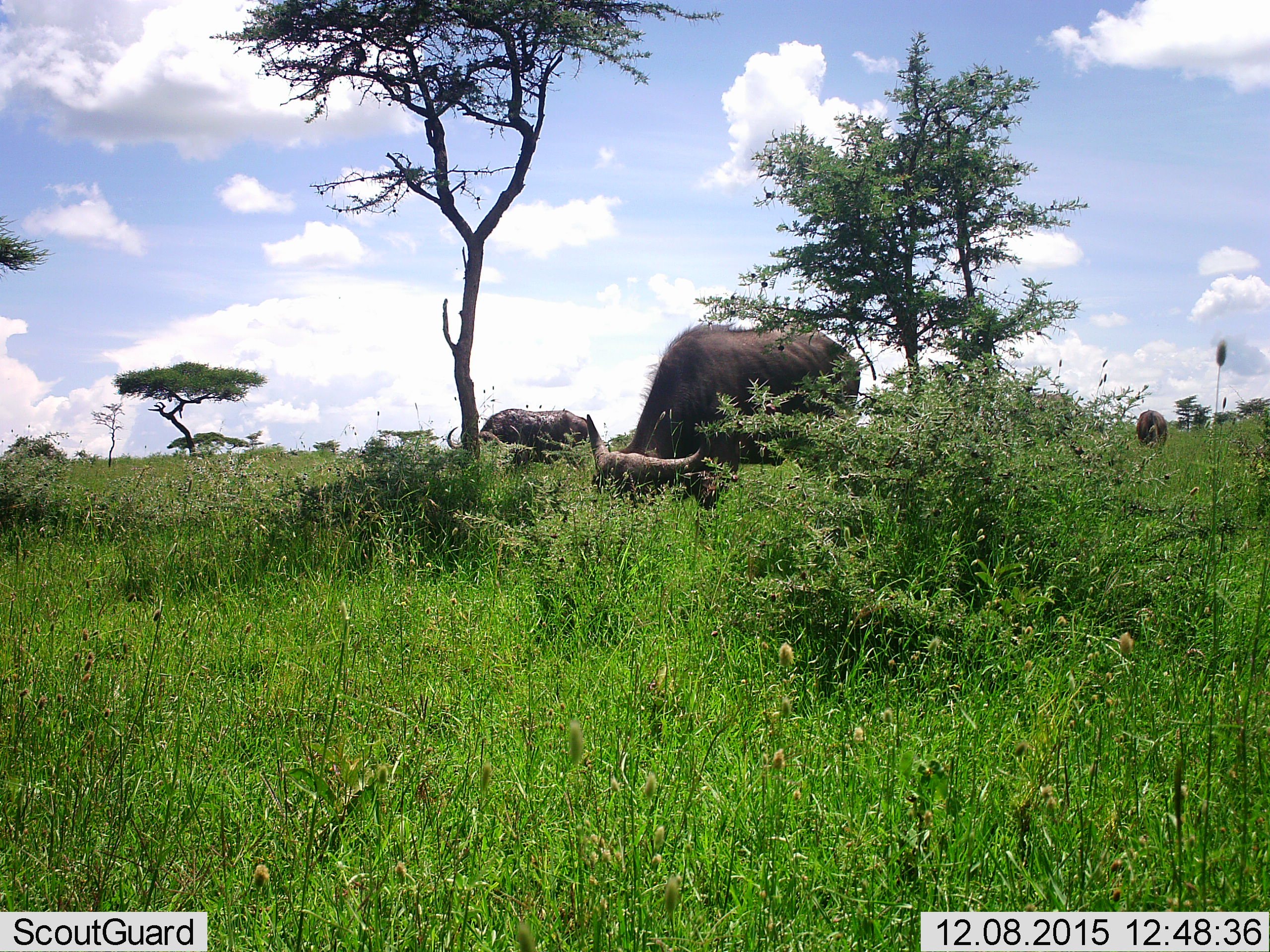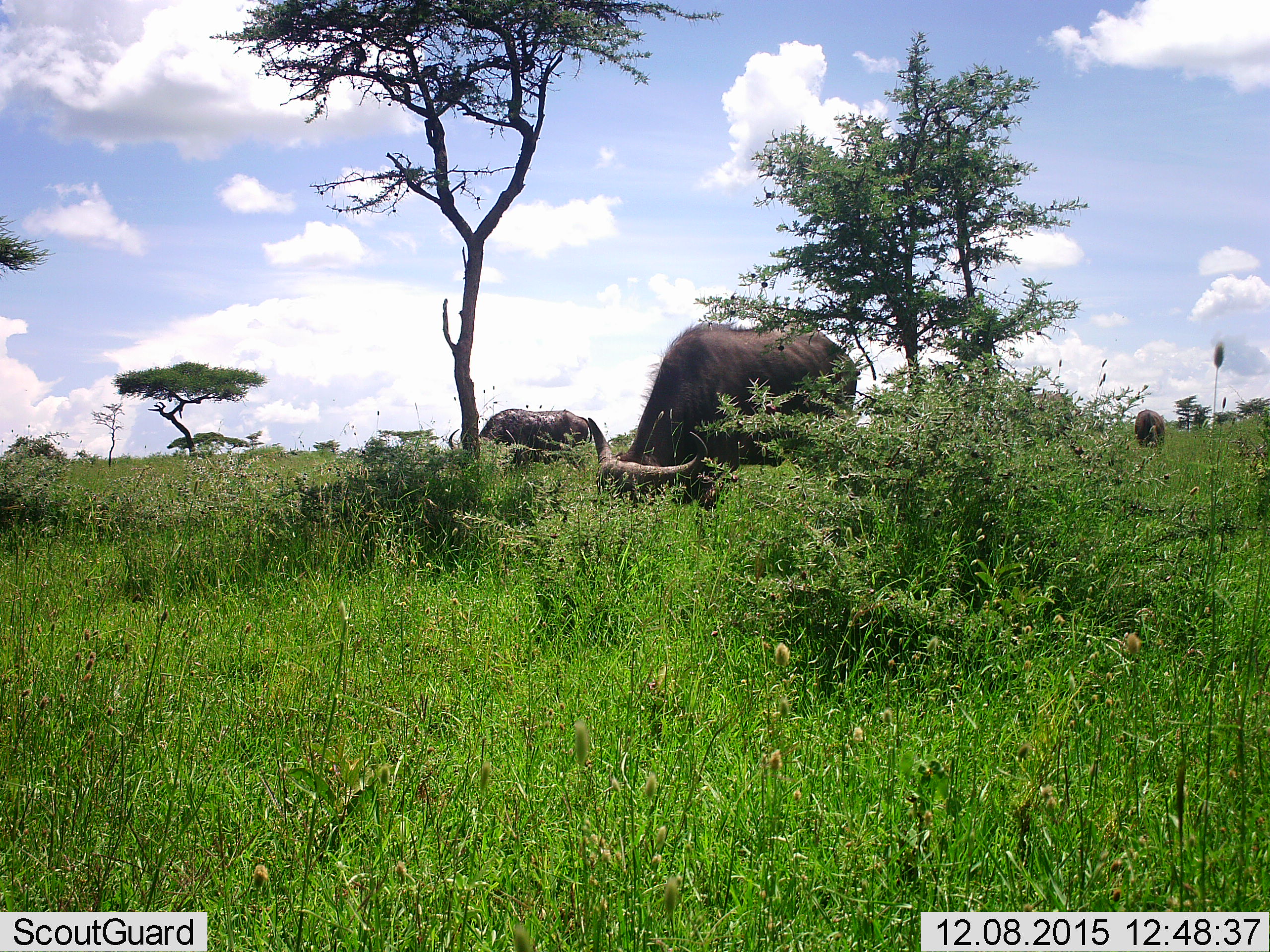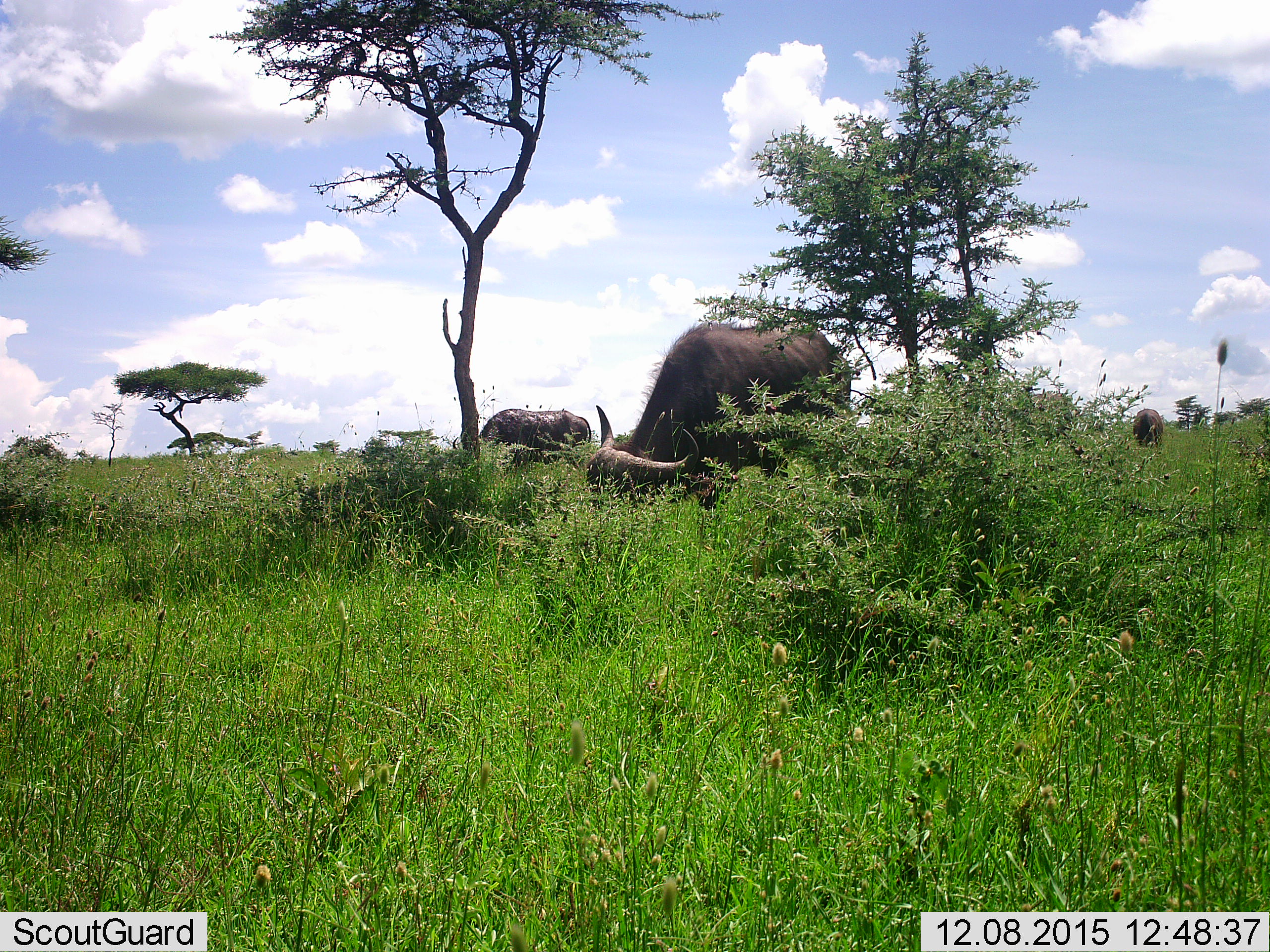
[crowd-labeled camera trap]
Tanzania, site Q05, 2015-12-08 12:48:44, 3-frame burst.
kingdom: Animalia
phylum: Chordata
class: Mammalia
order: Artiodactyla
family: Bovidae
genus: Syncerus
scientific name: Syncerus caffer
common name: cape buffalo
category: buffalo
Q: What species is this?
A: Buffalo (cape buffalo) (Syncerus caffer).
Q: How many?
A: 3.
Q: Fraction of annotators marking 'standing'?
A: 29%.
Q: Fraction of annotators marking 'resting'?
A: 0%.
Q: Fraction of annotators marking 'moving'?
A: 14%.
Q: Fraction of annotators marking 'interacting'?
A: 0%.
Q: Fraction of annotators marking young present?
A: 0%.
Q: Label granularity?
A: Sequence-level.